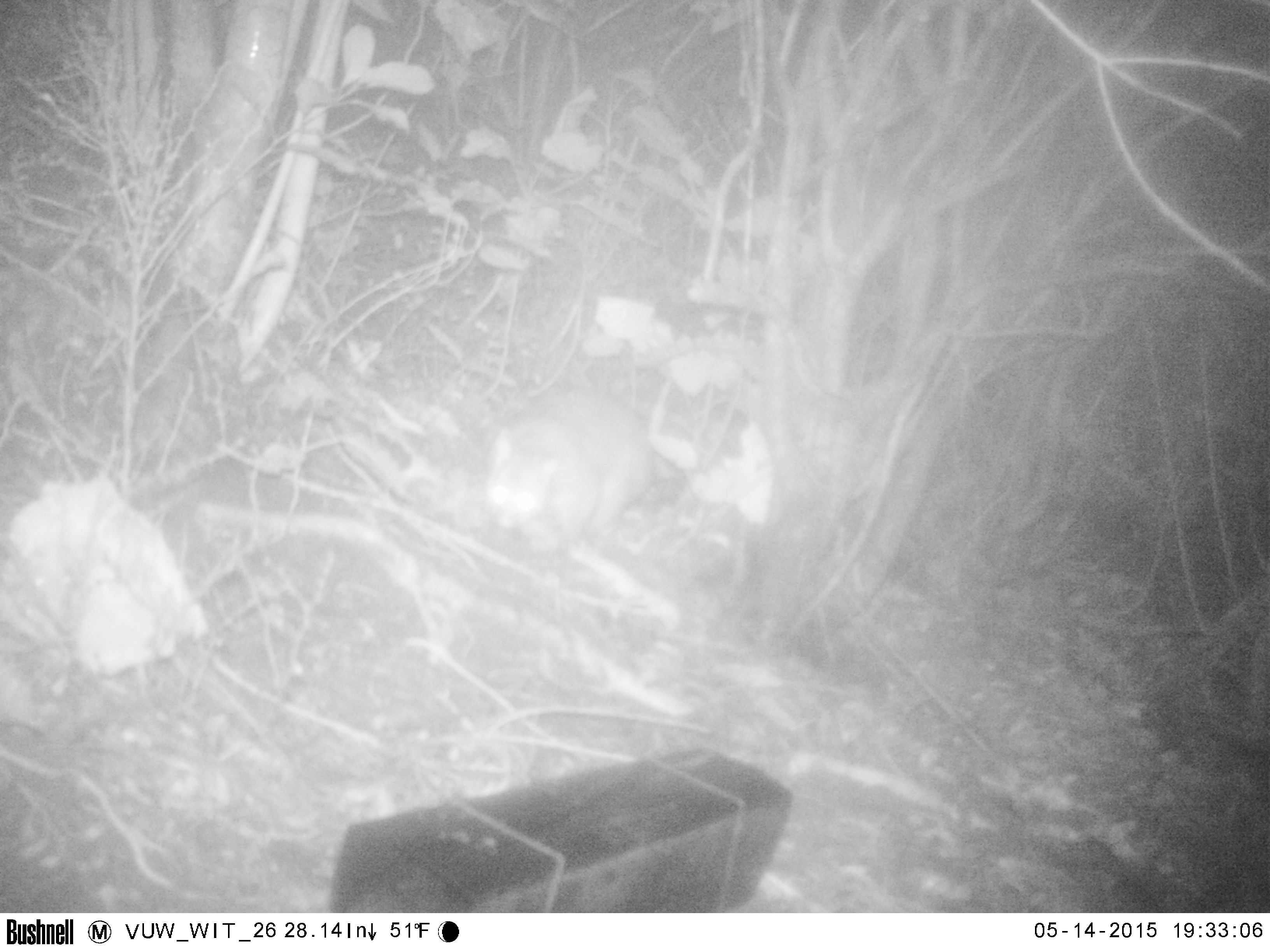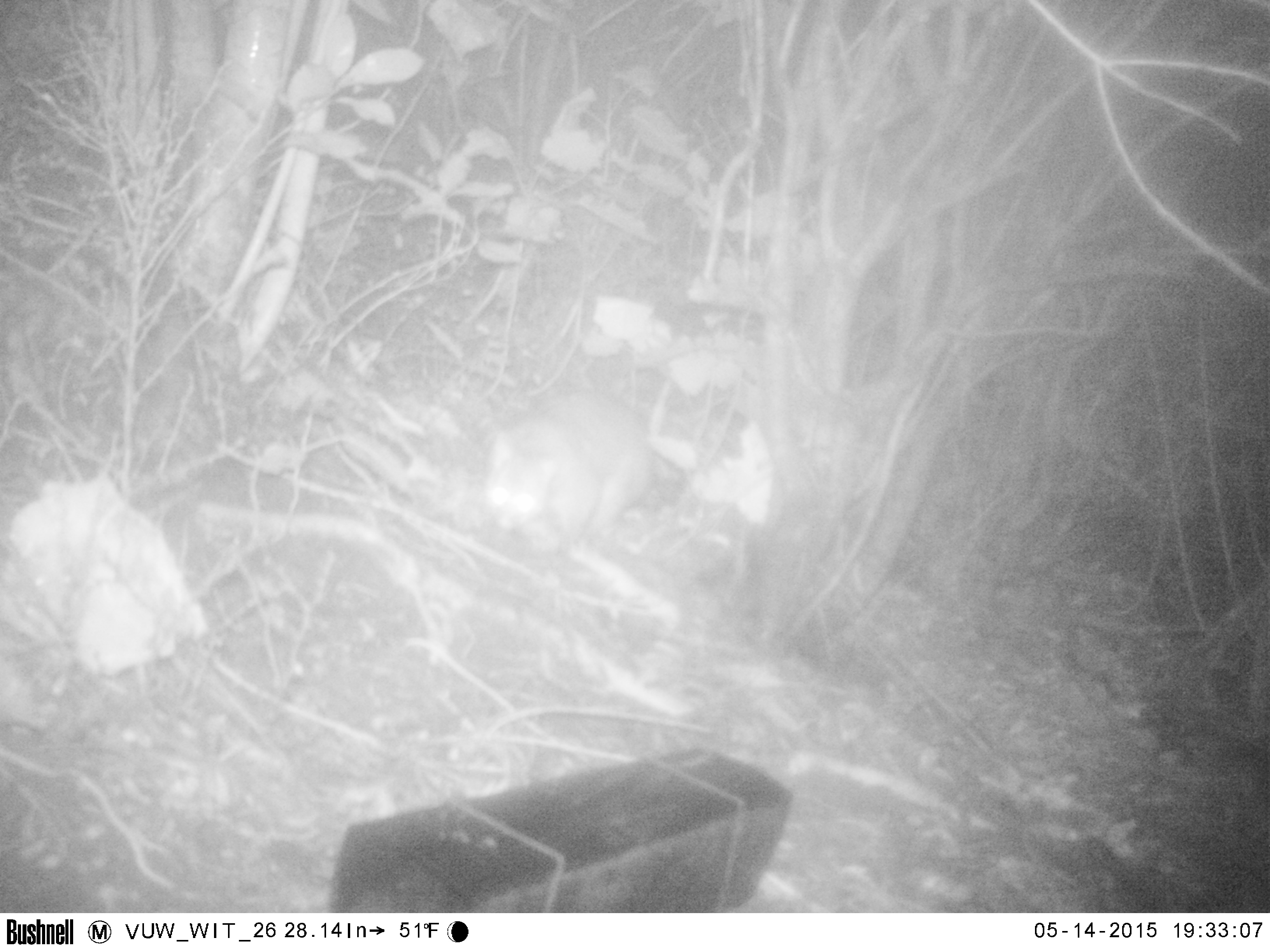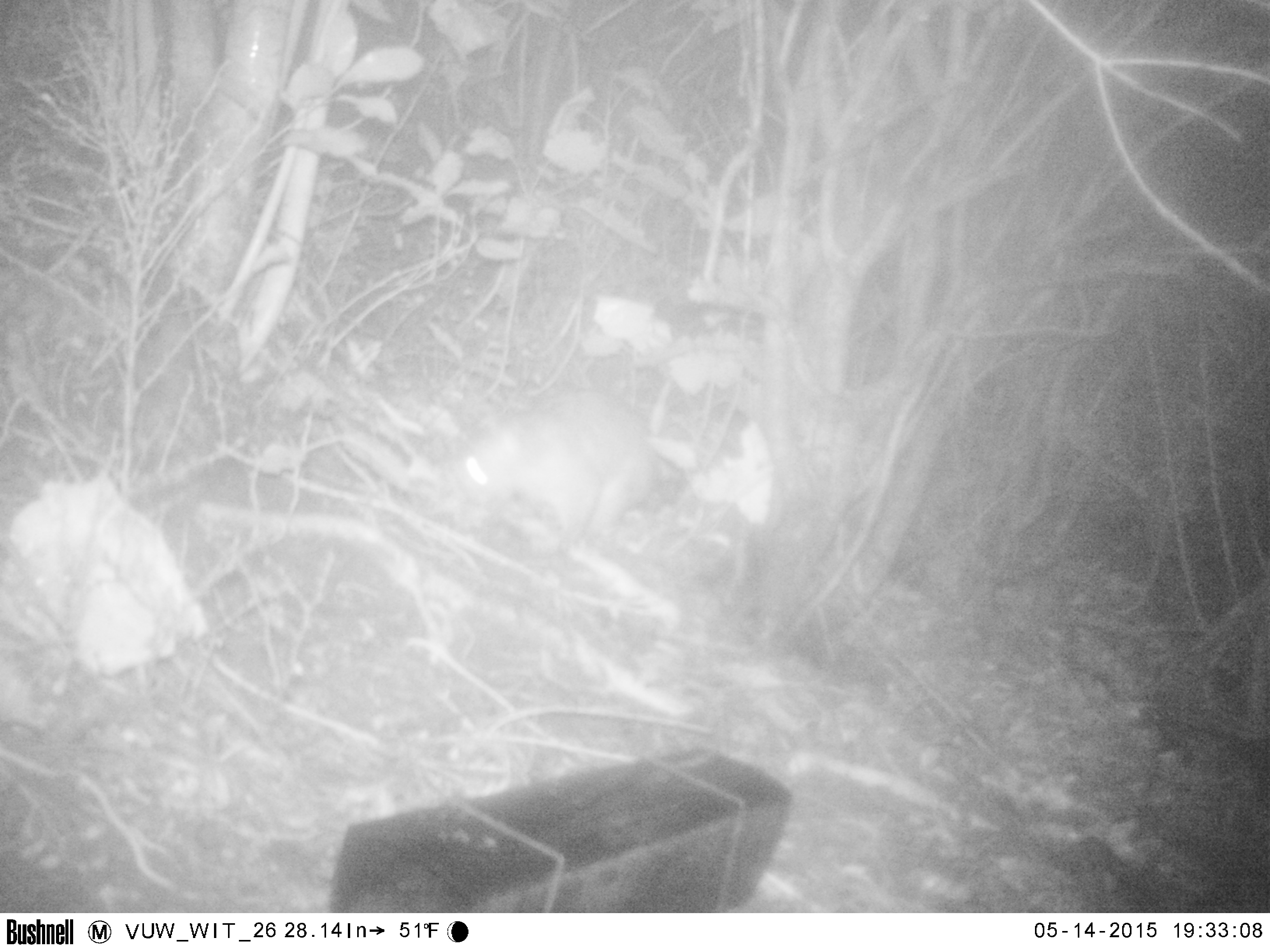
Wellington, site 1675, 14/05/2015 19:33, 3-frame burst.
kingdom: Animalia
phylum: Chordata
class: Mammalia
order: Didelphimorphia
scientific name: Didelphimorphia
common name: possum